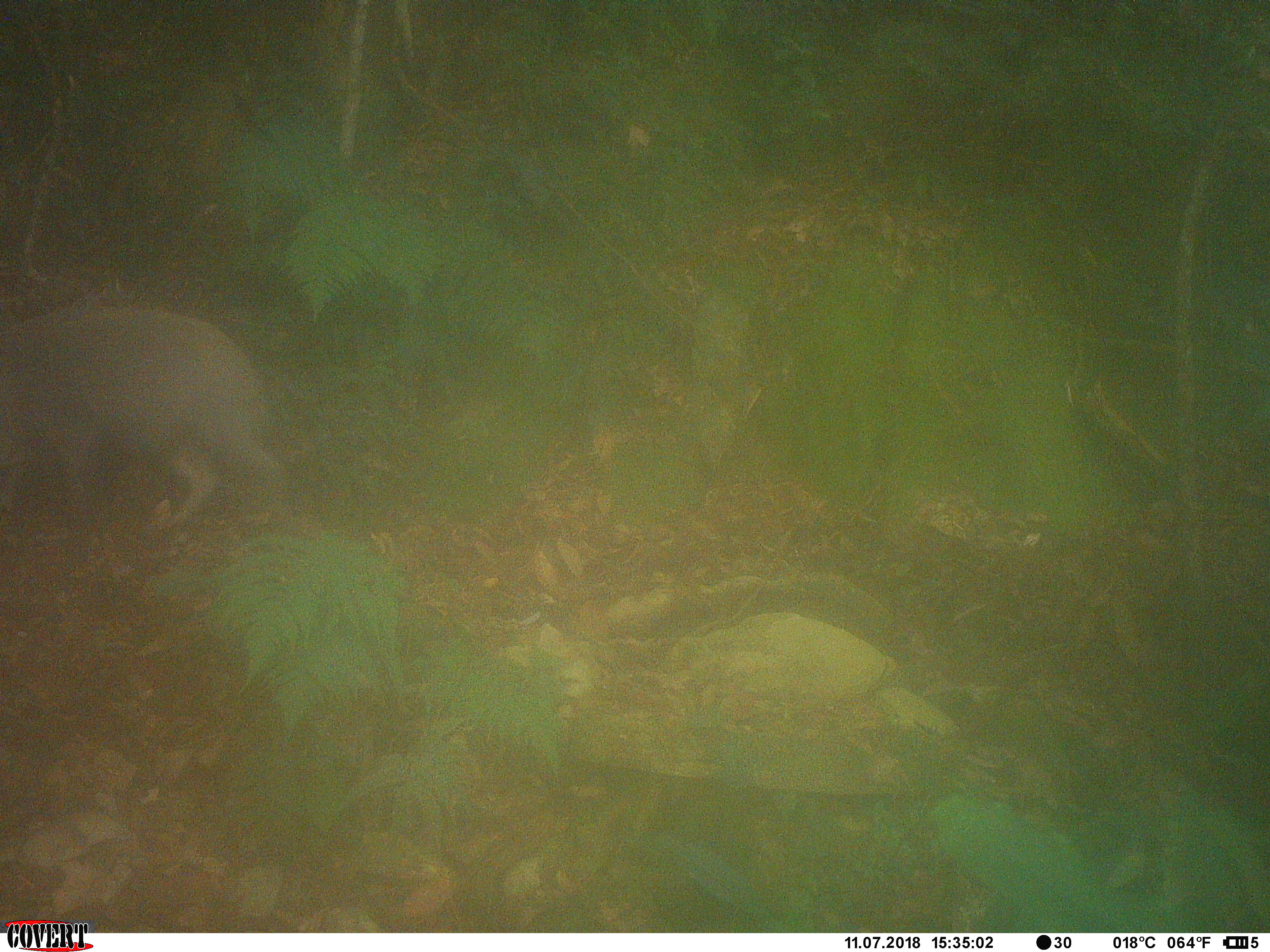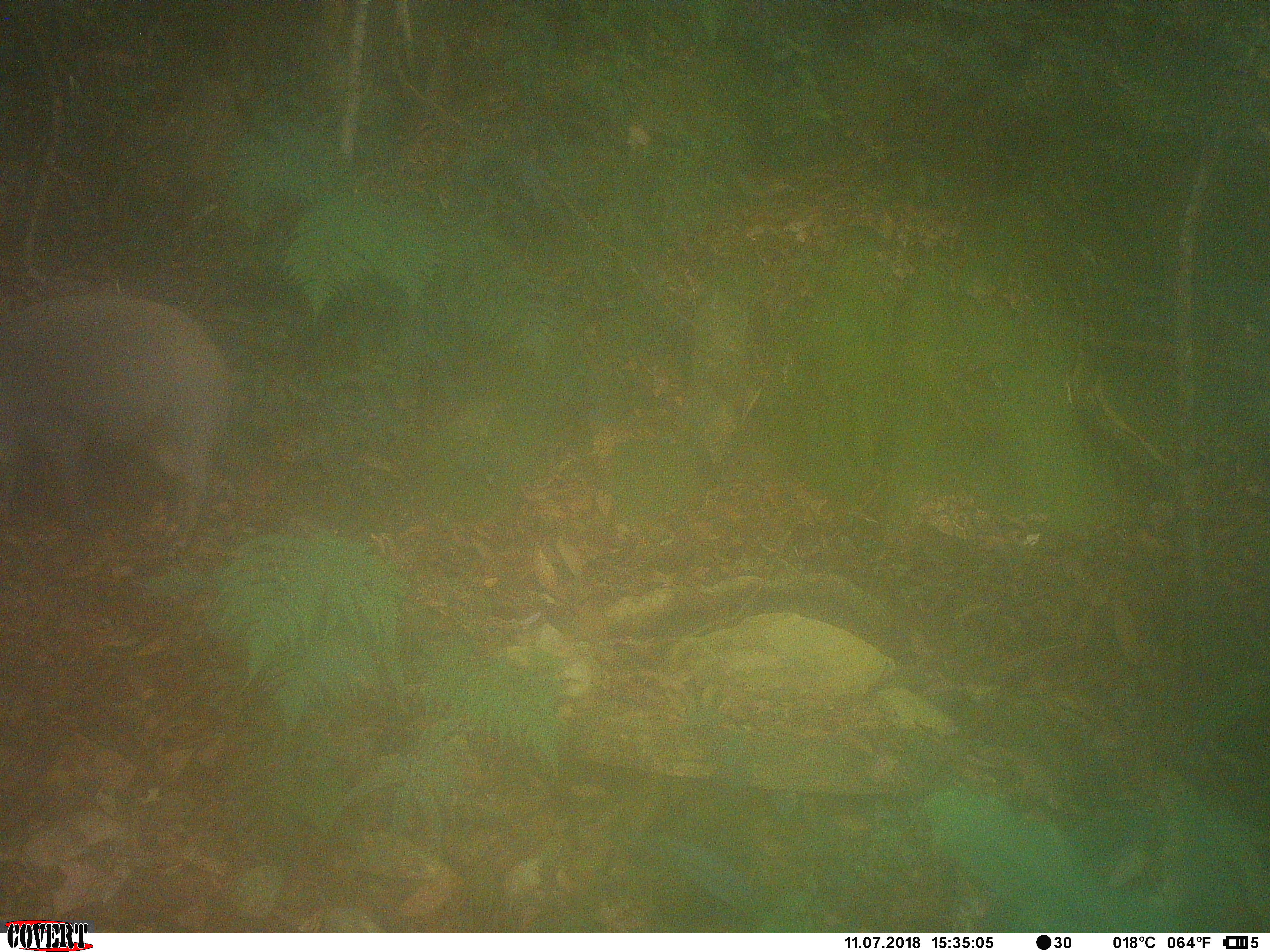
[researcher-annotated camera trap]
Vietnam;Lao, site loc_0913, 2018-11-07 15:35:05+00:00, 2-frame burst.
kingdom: Animalia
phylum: Chordata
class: Mammalia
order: Artiodactyla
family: Suidae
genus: Sus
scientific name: Sus scrofa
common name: eurasian wild pig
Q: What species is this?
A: Eurasian wild pig (Sus scrofa).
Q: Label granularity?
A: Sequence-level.